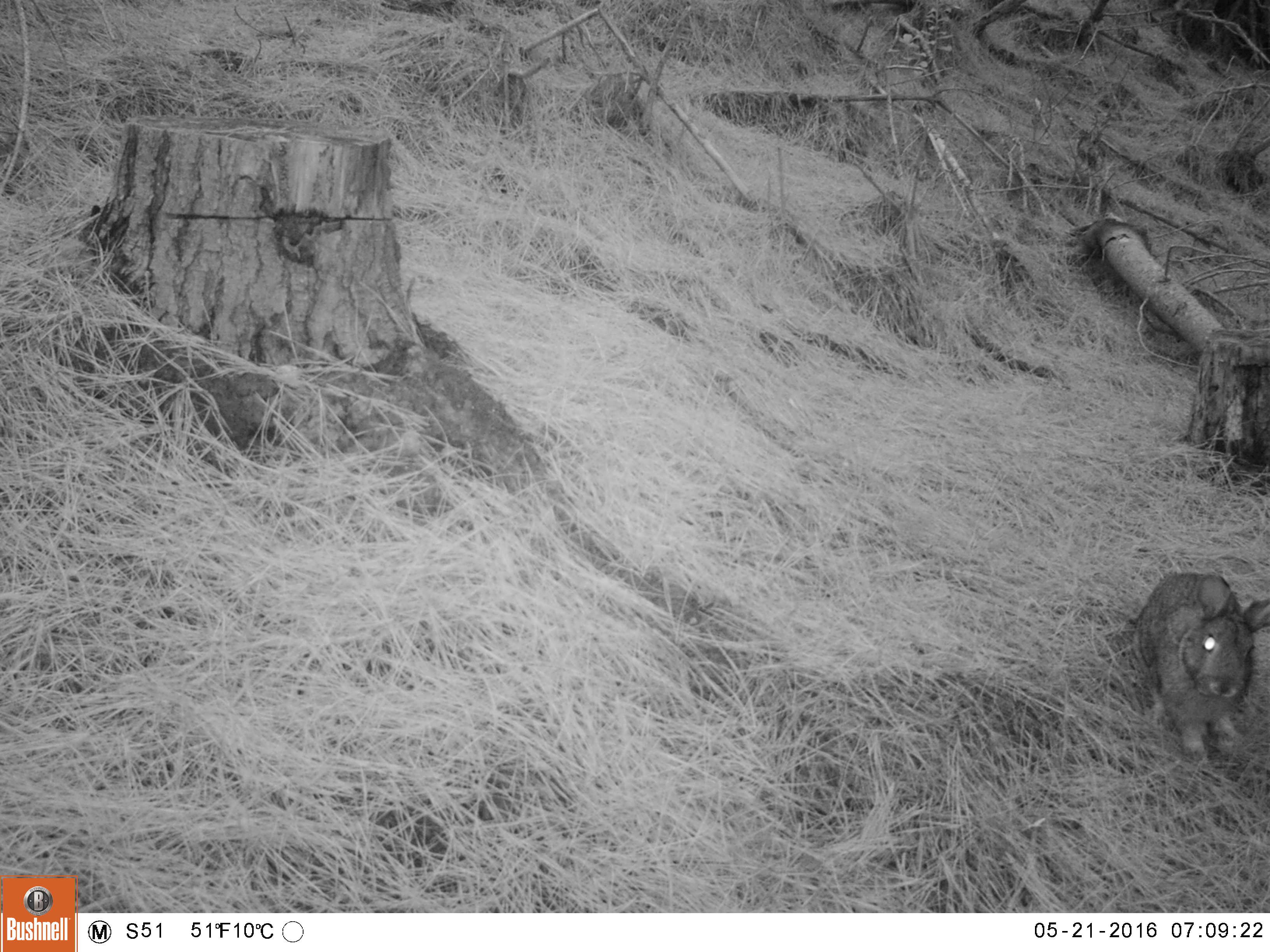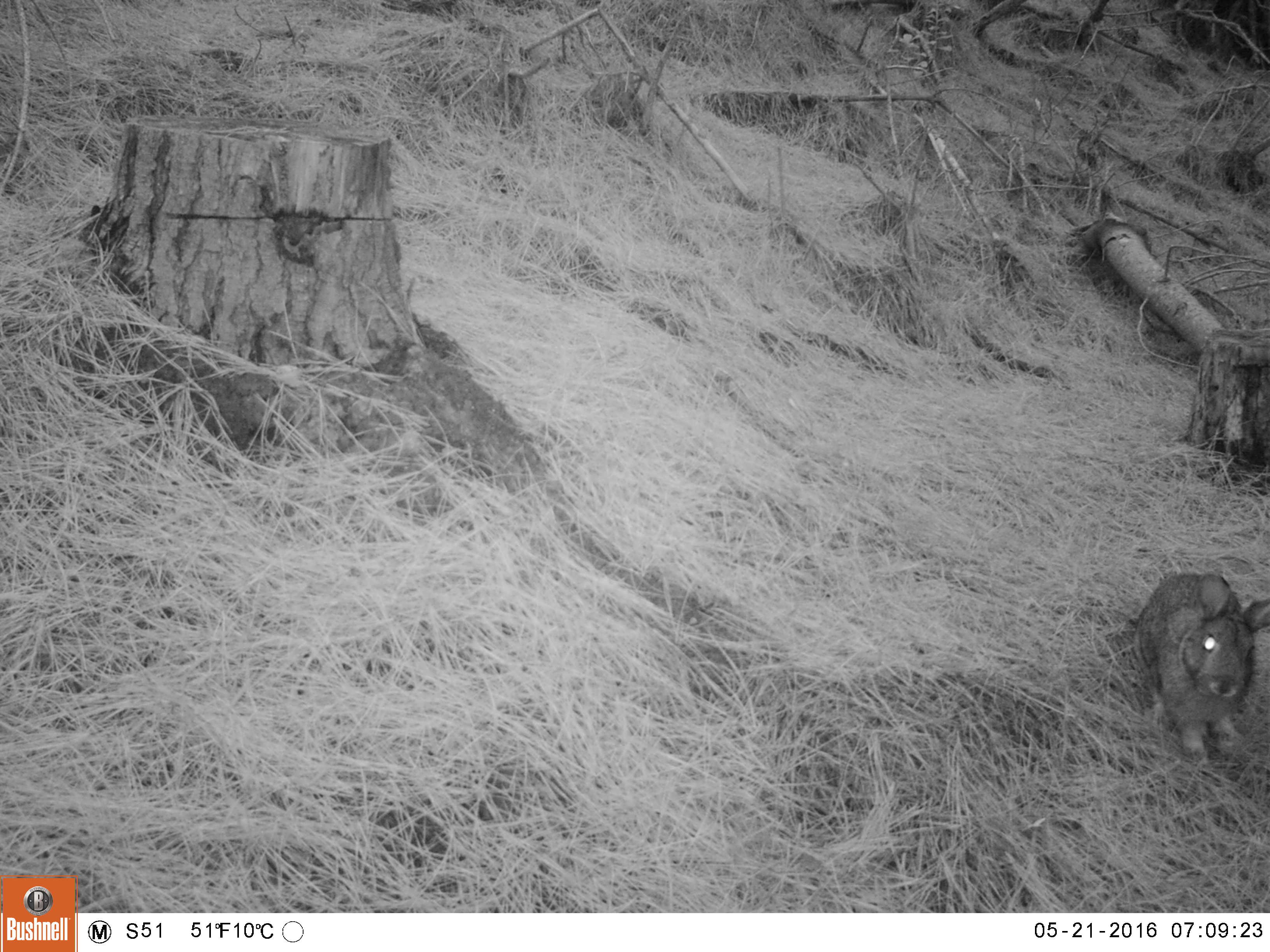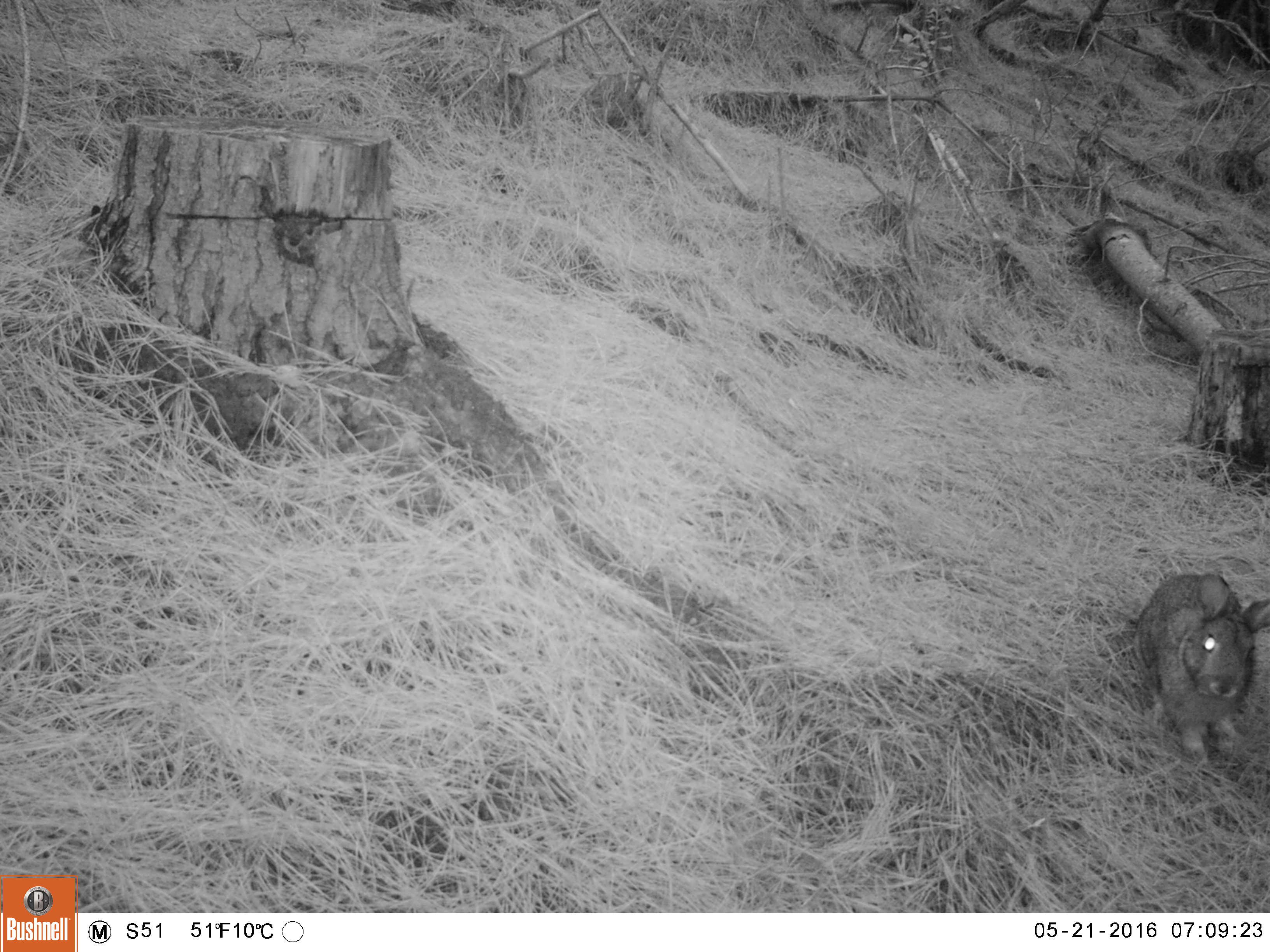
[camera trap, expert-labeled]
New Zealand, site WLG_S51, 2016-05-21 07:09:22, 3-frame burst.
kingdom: Animalia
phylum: Chordata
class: Mammalia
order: Lagomorpha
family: Leporidae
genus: Oryctolagus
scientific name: Oryctolagus cuniculus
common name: european rabbit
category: rabbit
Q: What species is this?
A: Rabbit (european rabbit) (Oryctolagus cuniculus).